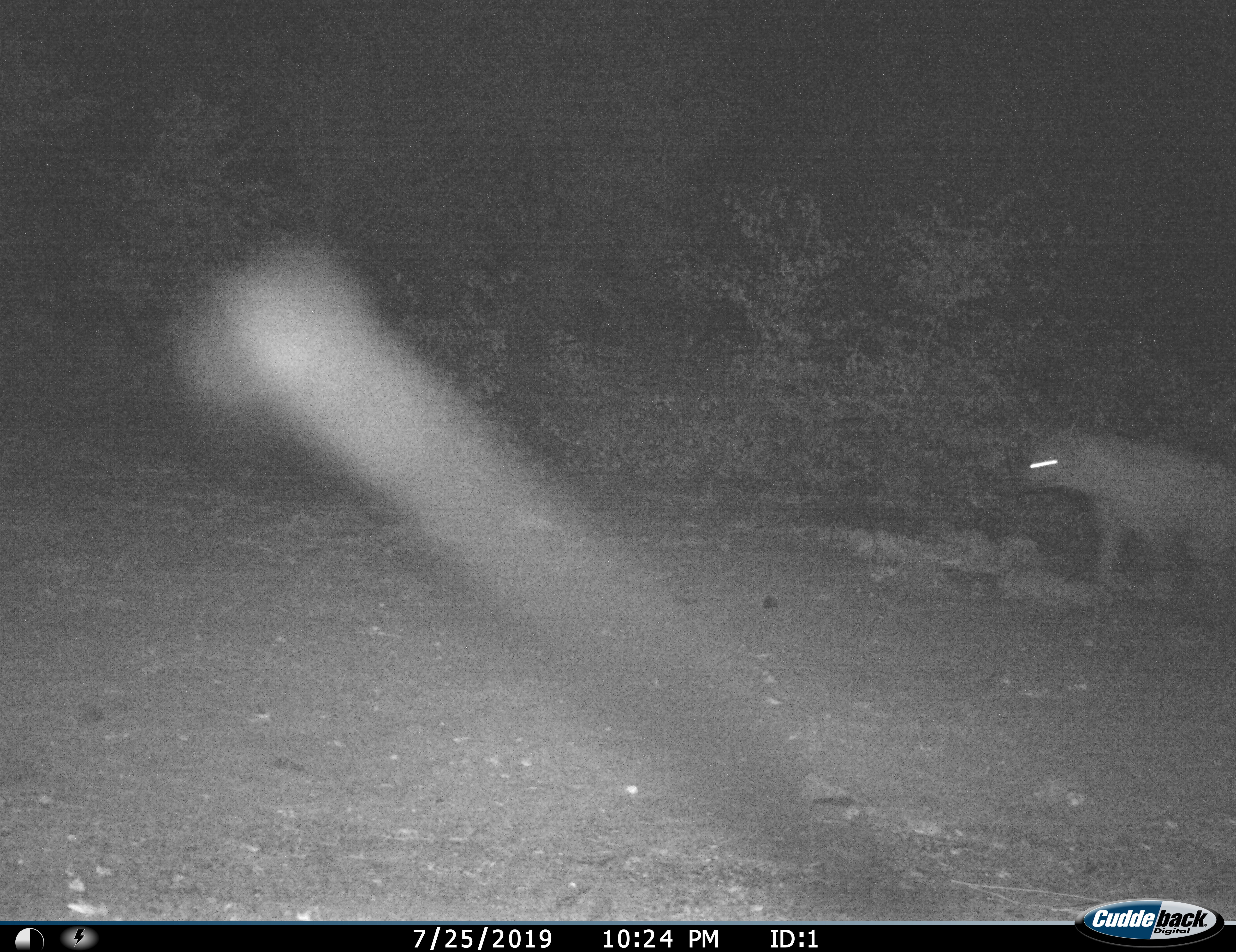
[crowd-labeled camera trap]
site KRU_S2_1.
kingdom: Animalia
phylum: Chordata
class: Mammalia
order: Carnivora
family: Hyaenidae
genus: Crocuta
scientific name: Crocuta crocuta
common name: spotted hyena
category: hyenaspotted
Hyenaspotted (spotted hyena) (Crocuta crocuta), count 1. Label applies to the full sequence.